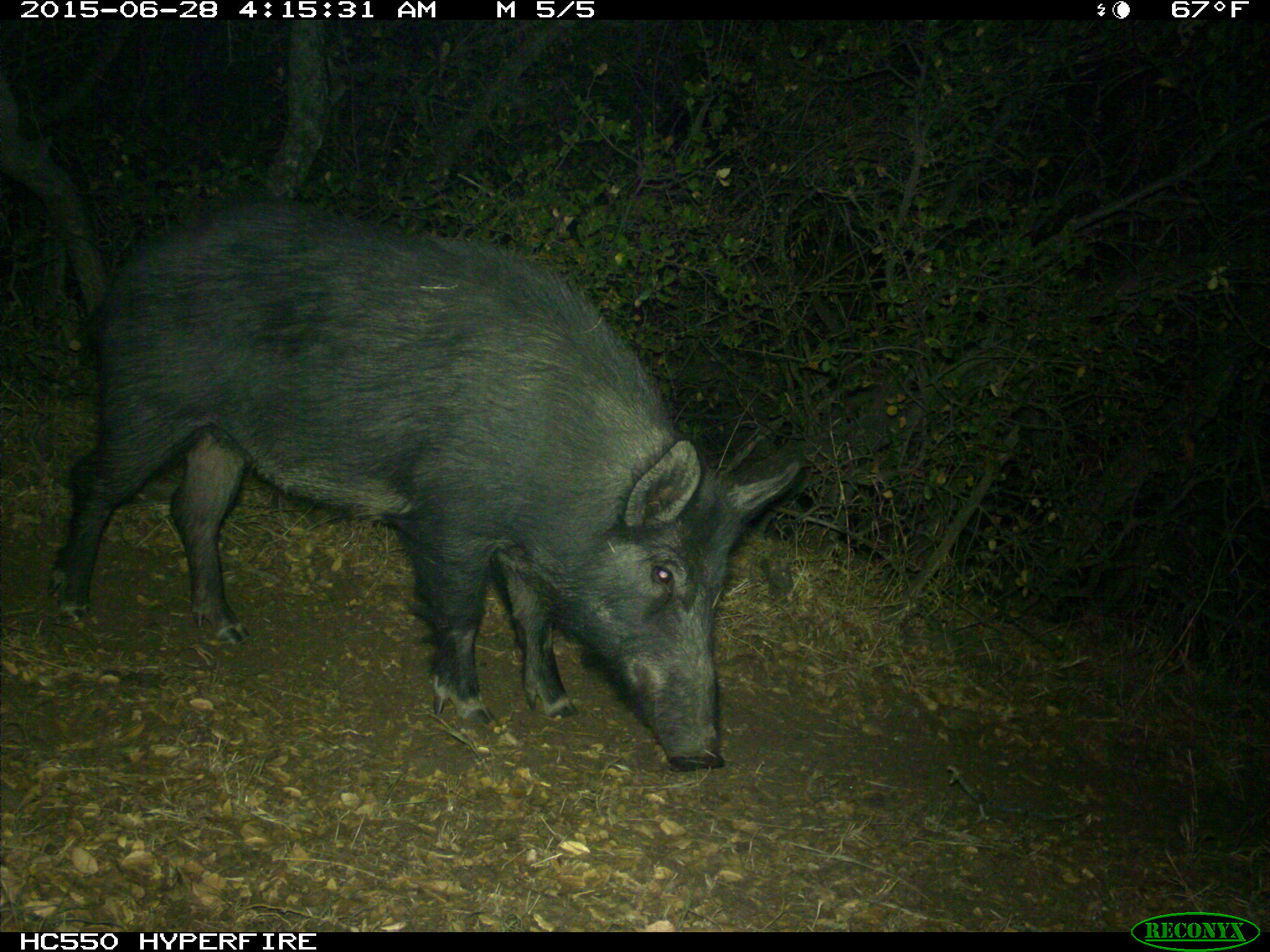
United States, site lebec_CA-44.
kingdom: Animalia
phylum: Chordata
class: Mammalia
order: Artiodactyla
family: Suidae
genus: Sus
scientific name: Sus scrofa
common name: wild boar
Sus scrofa (wild boar).